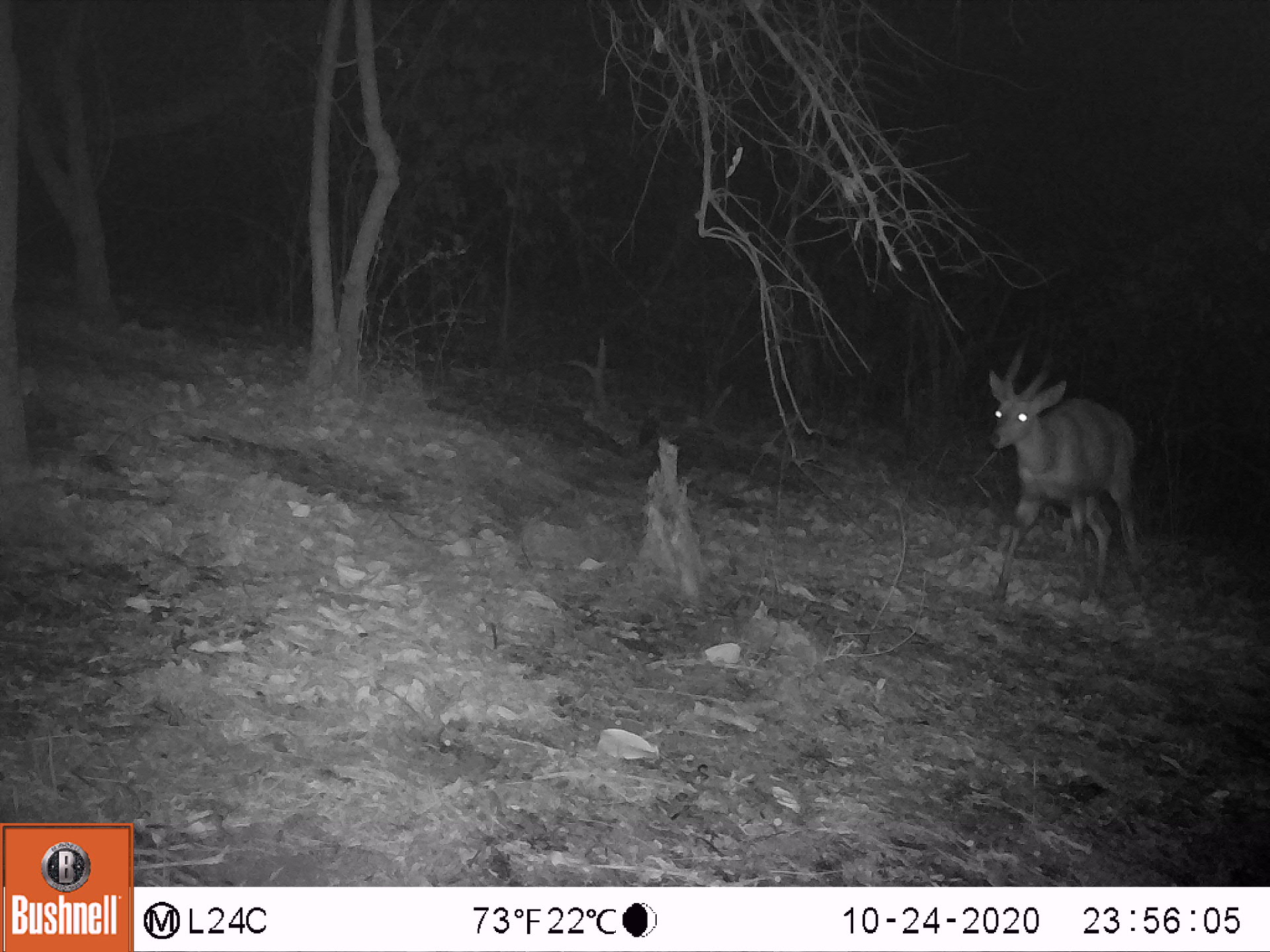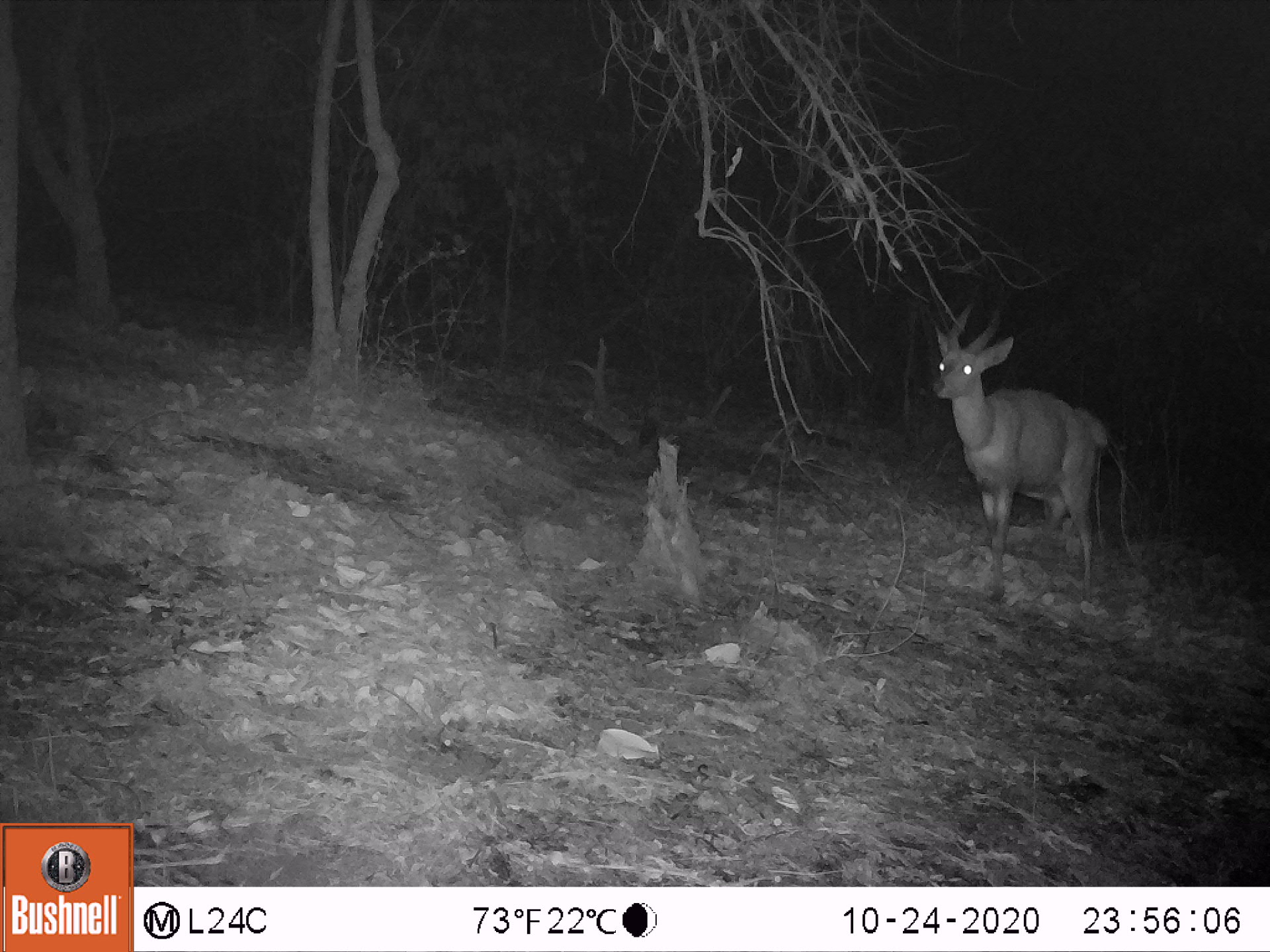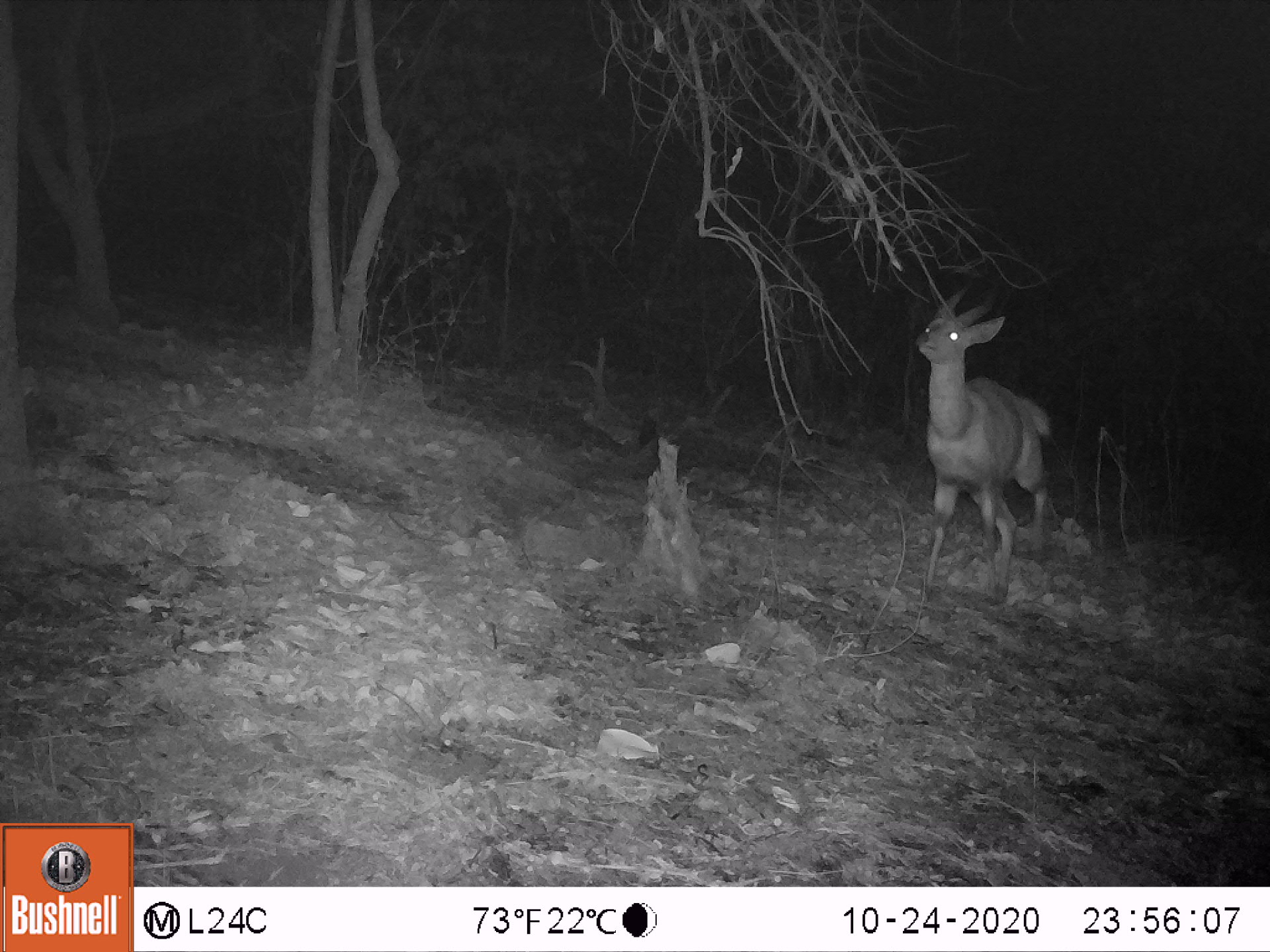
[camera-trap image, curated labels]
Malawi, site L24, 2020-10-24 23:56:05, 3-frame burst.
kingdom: Animalia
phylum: Chordata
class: Mammalia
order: Artiodactyla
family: Bovidae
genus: Tragelaphus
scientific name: Tragelaphus sylvaticus sylvaticus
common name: cape bushbuck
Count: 1.